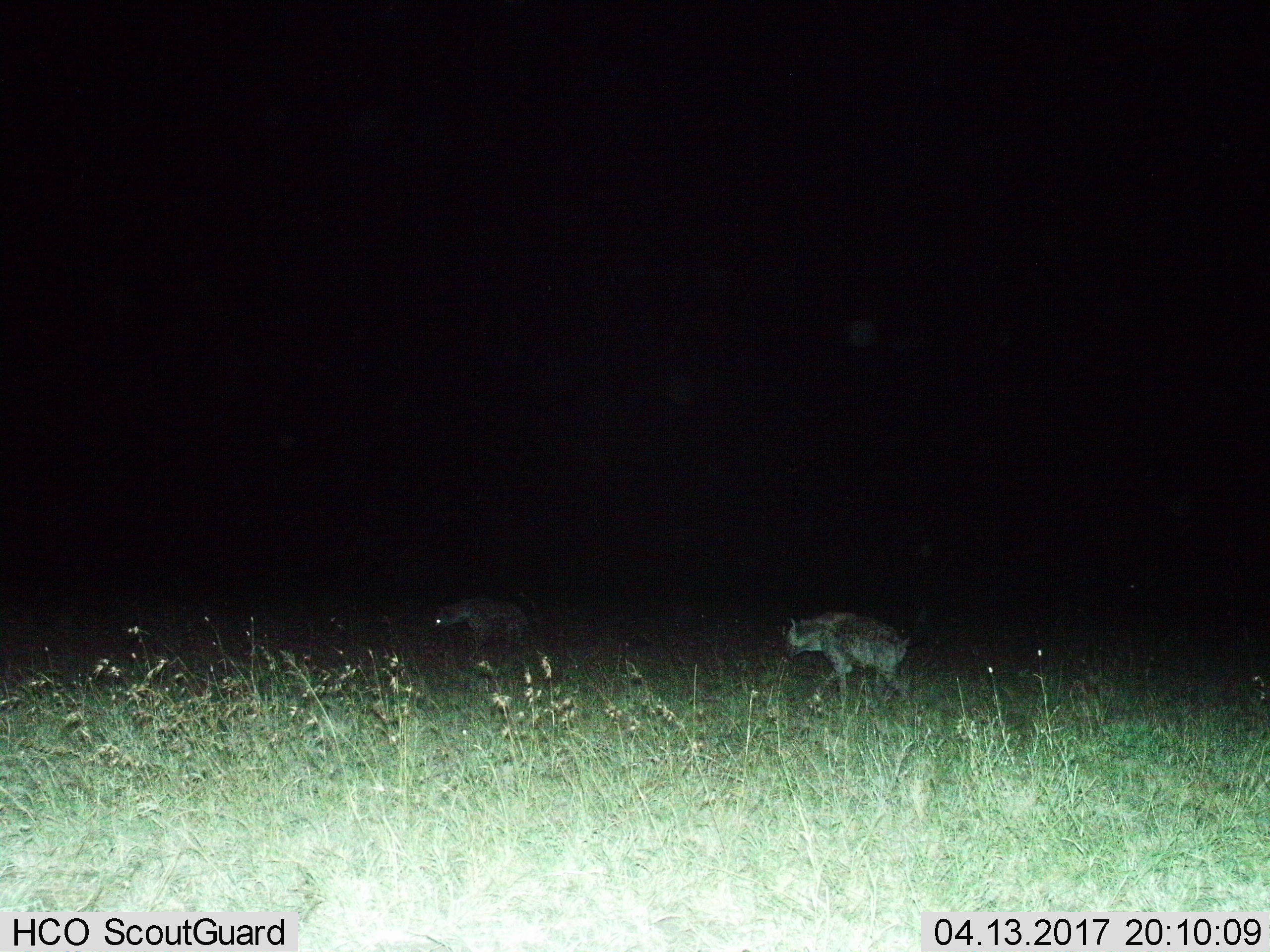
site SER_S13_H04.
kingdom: Animalia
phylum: Chordata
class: Mammalia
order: Carnivora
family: Hyaenidae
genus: Crocuta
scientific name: Crocuta crocuta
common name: spotted hyena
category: hyenaspotted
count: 2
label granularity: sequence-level